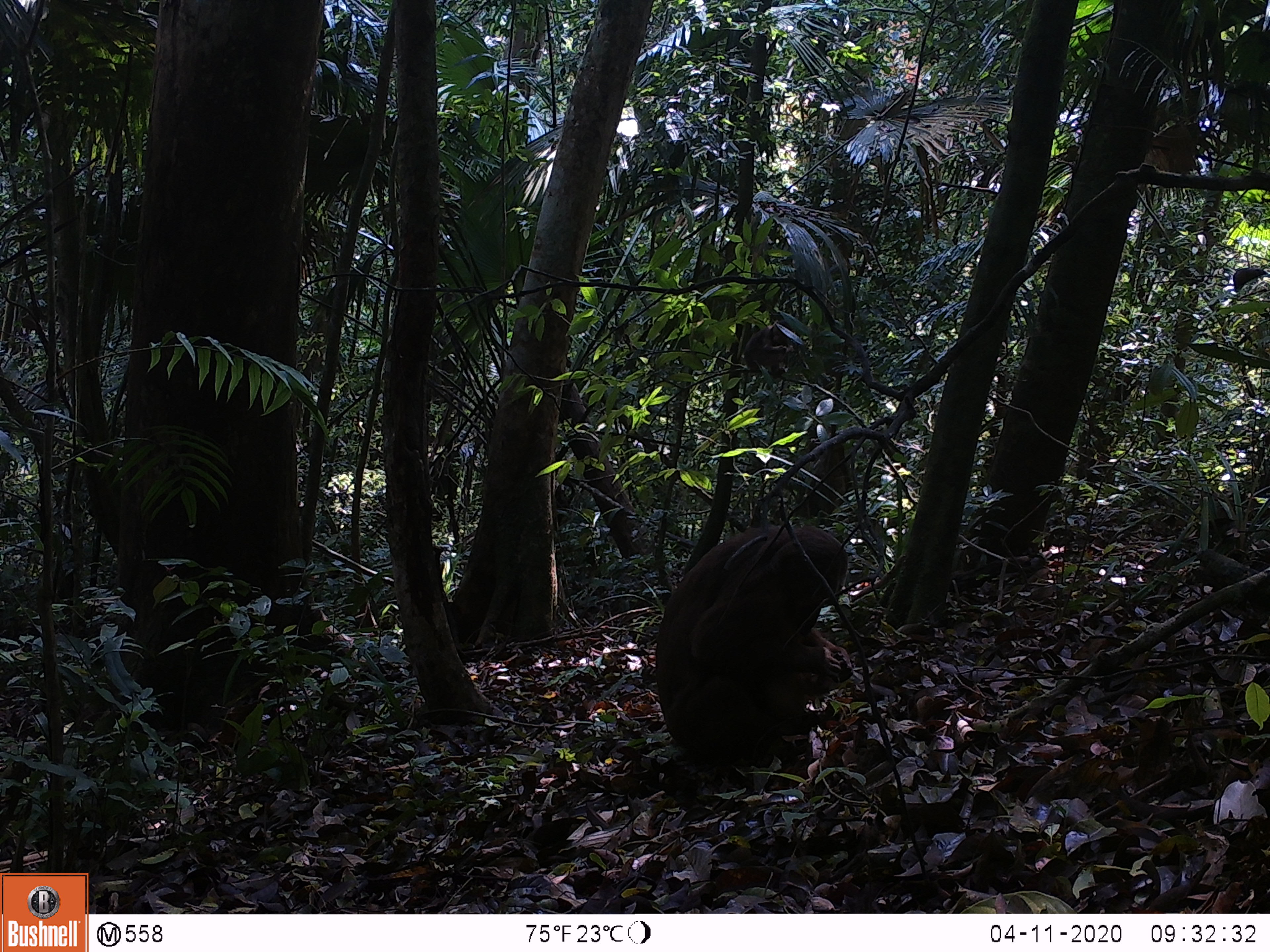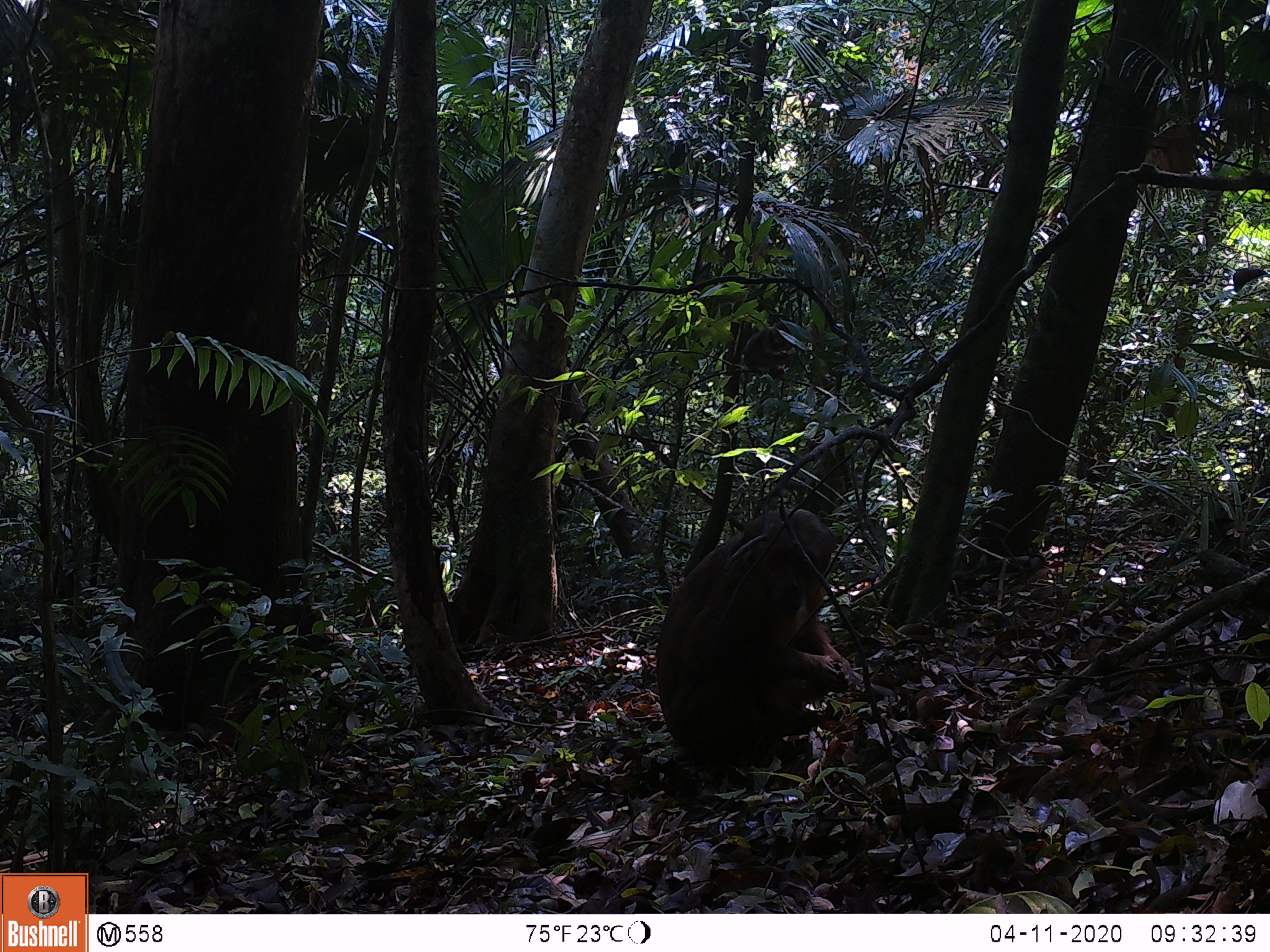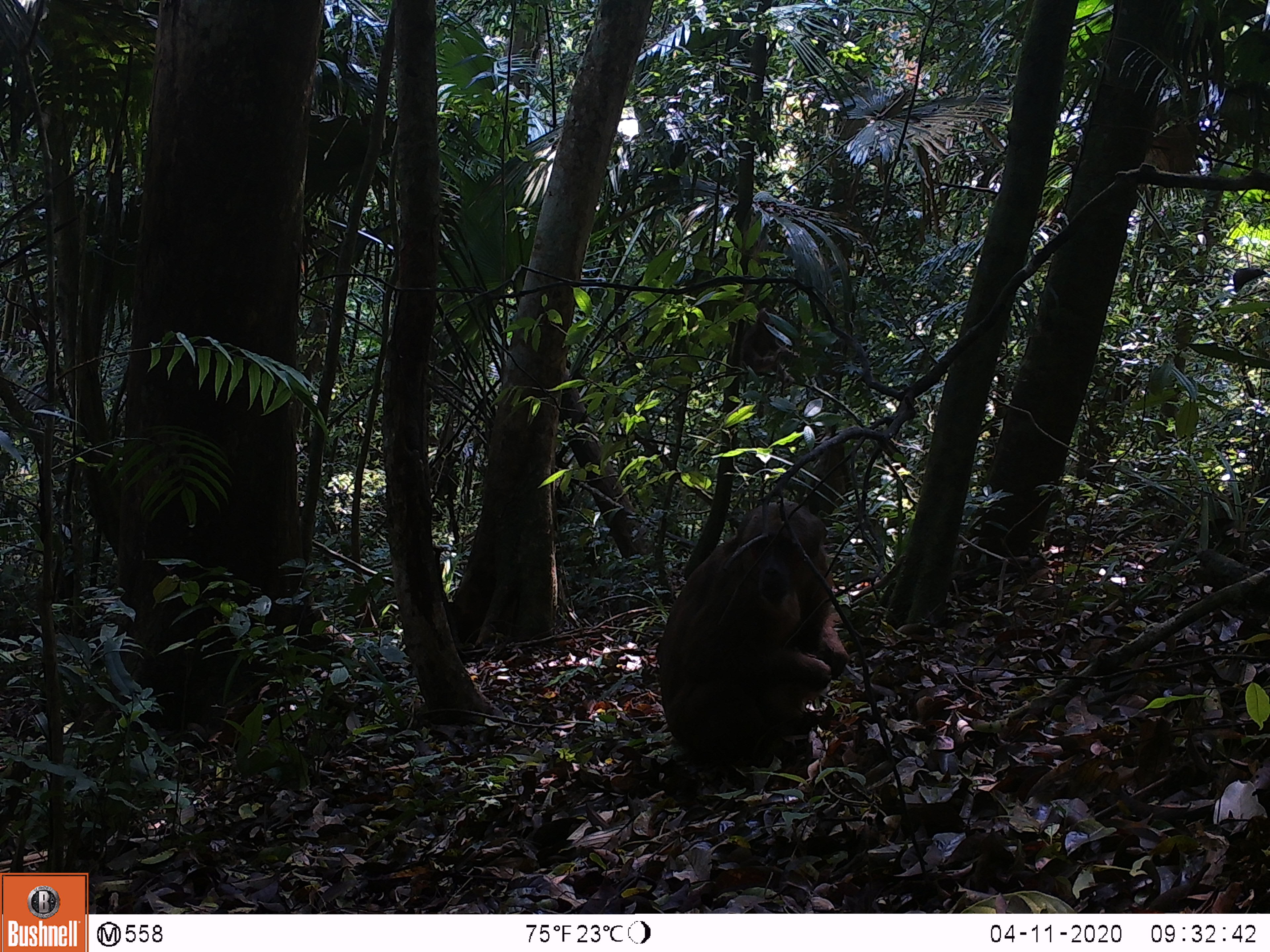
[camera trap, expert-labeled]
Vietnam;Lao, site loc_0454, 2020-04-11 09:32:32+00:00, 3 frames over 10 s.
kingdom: Animalia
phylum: Chordata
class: Mammalia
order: Primates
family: Cercopithecidae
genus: Macaca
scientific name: Macaca arctoides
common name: stump-tailed macaque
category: stump tailed macaque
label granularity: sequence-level